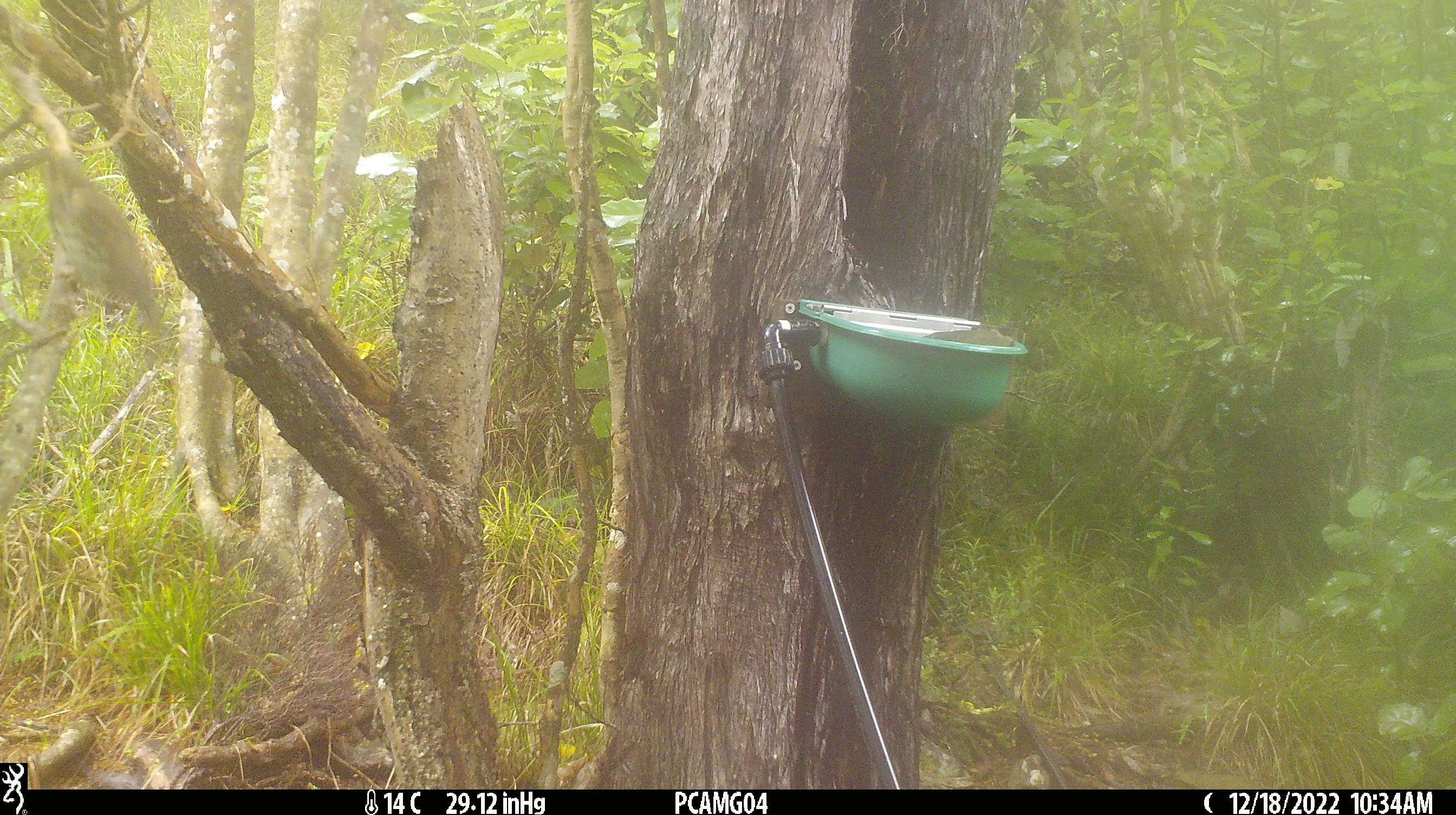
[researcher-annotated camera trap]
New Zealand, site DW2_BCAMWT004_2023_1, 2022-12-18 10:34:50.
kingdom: Animalia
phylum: Chordata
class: Aves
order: Passeriformes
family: Turdidae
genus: Turdus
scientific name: Turdus philomelos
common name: song thrush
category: thrush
Thrush (song thrush) (Turdus philomelos).